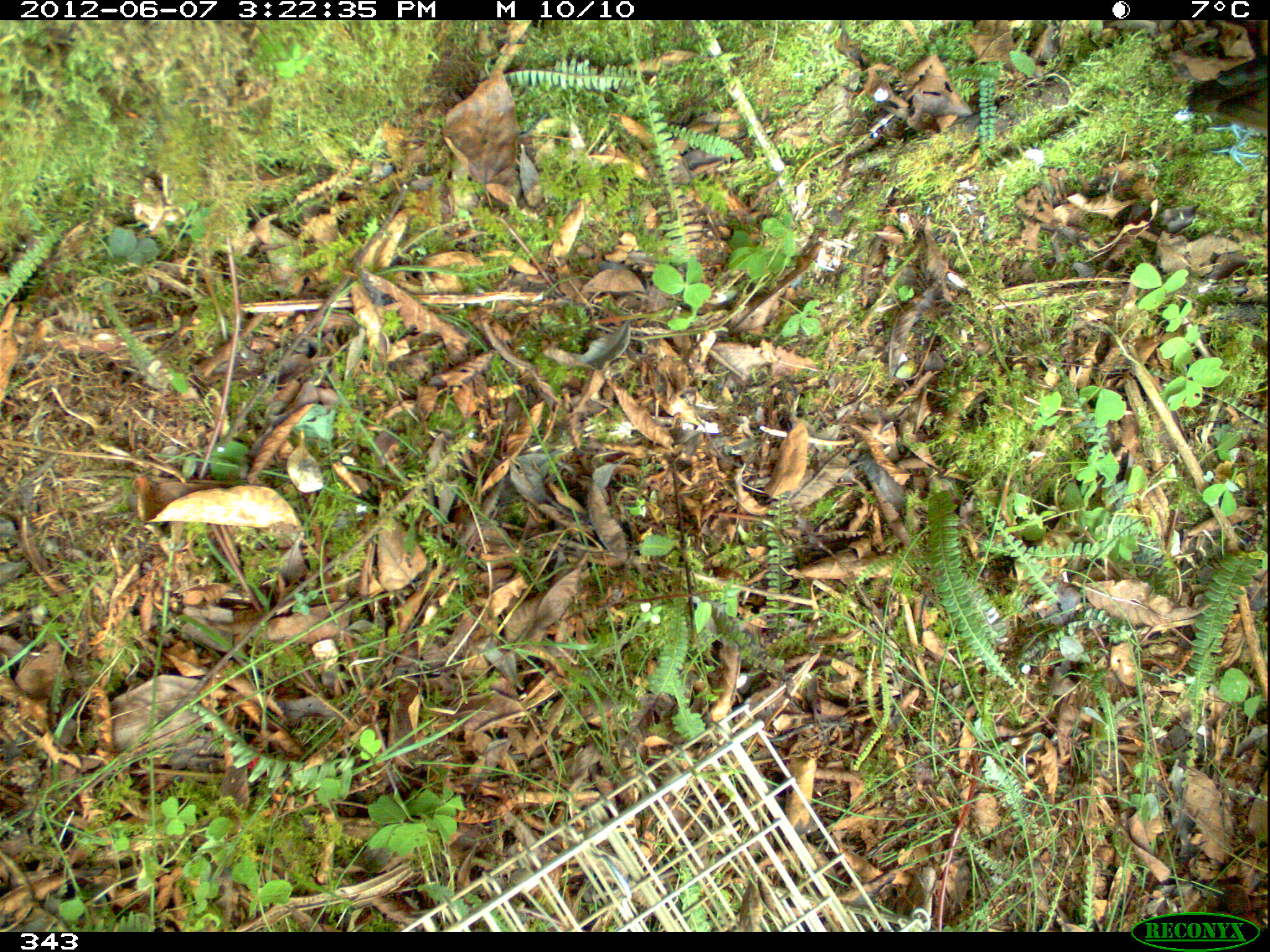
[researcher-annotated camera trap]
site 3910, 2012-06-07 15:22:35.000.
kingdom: Animalia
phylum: Chordata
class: Aves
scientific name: Aves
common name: bird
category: unknown bird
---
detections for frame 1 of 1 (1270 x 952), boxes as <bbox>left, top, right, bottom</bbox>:
unknown bird: <bbox>1182, 55, 1265, 171</bbox>